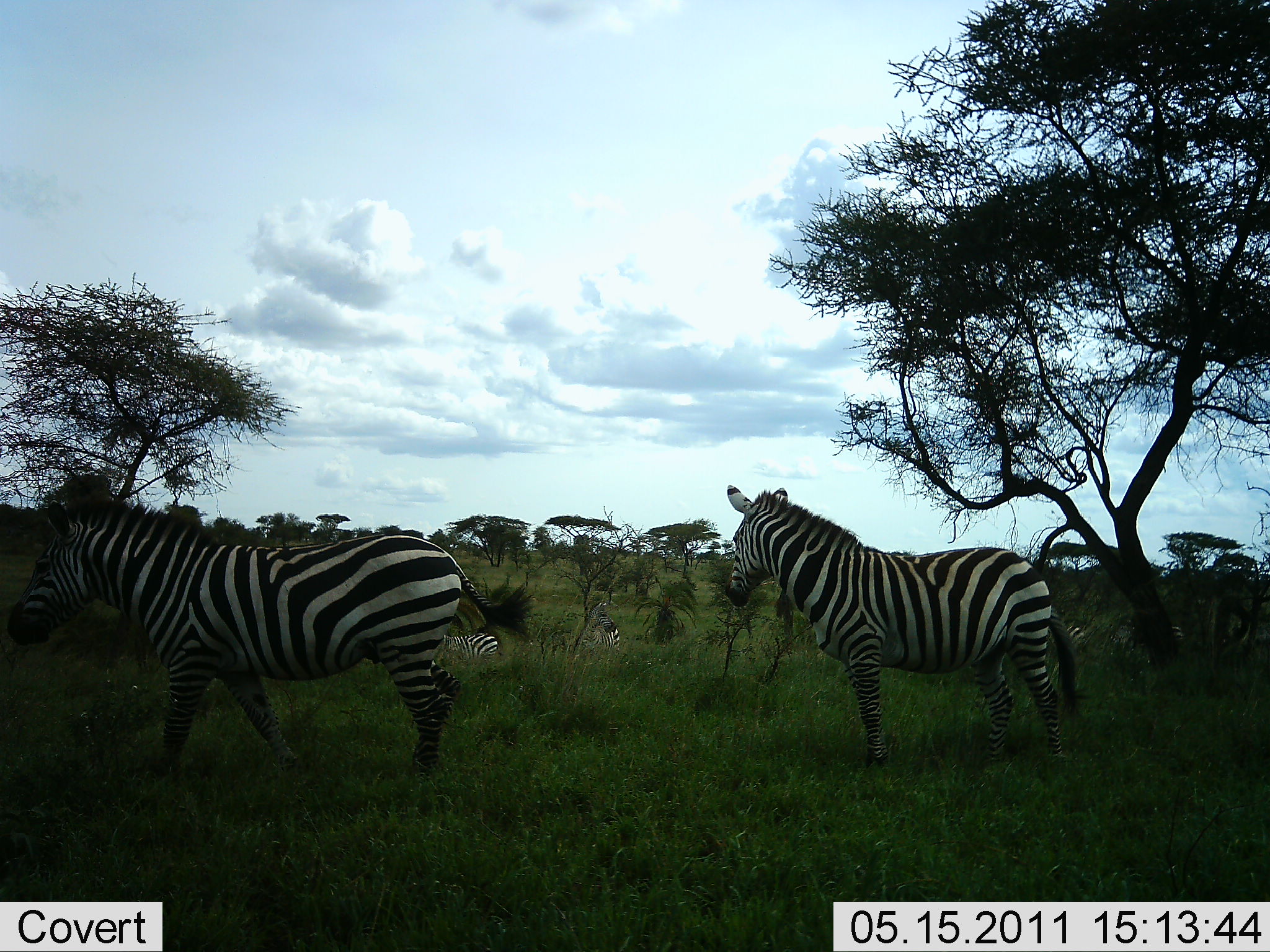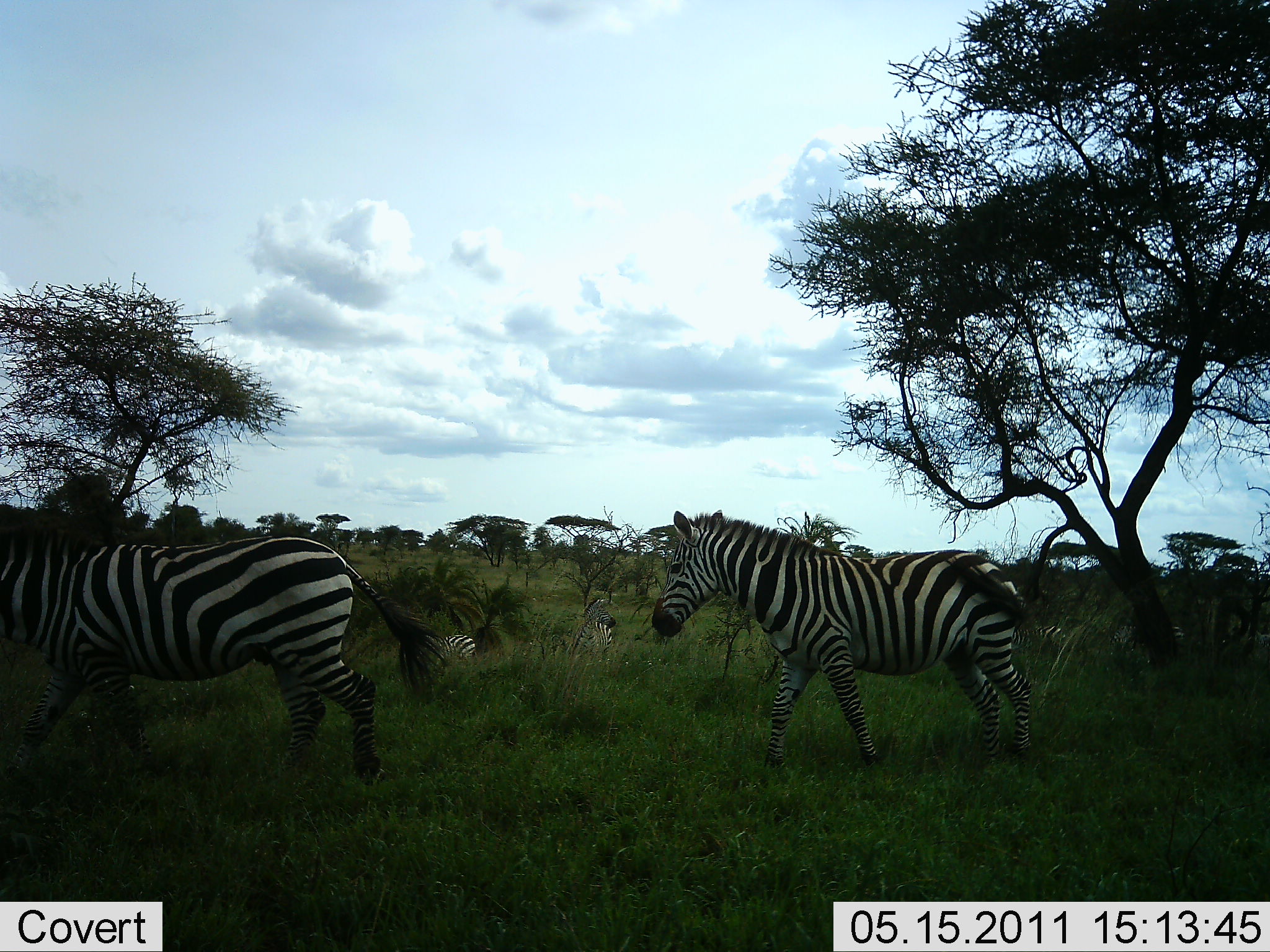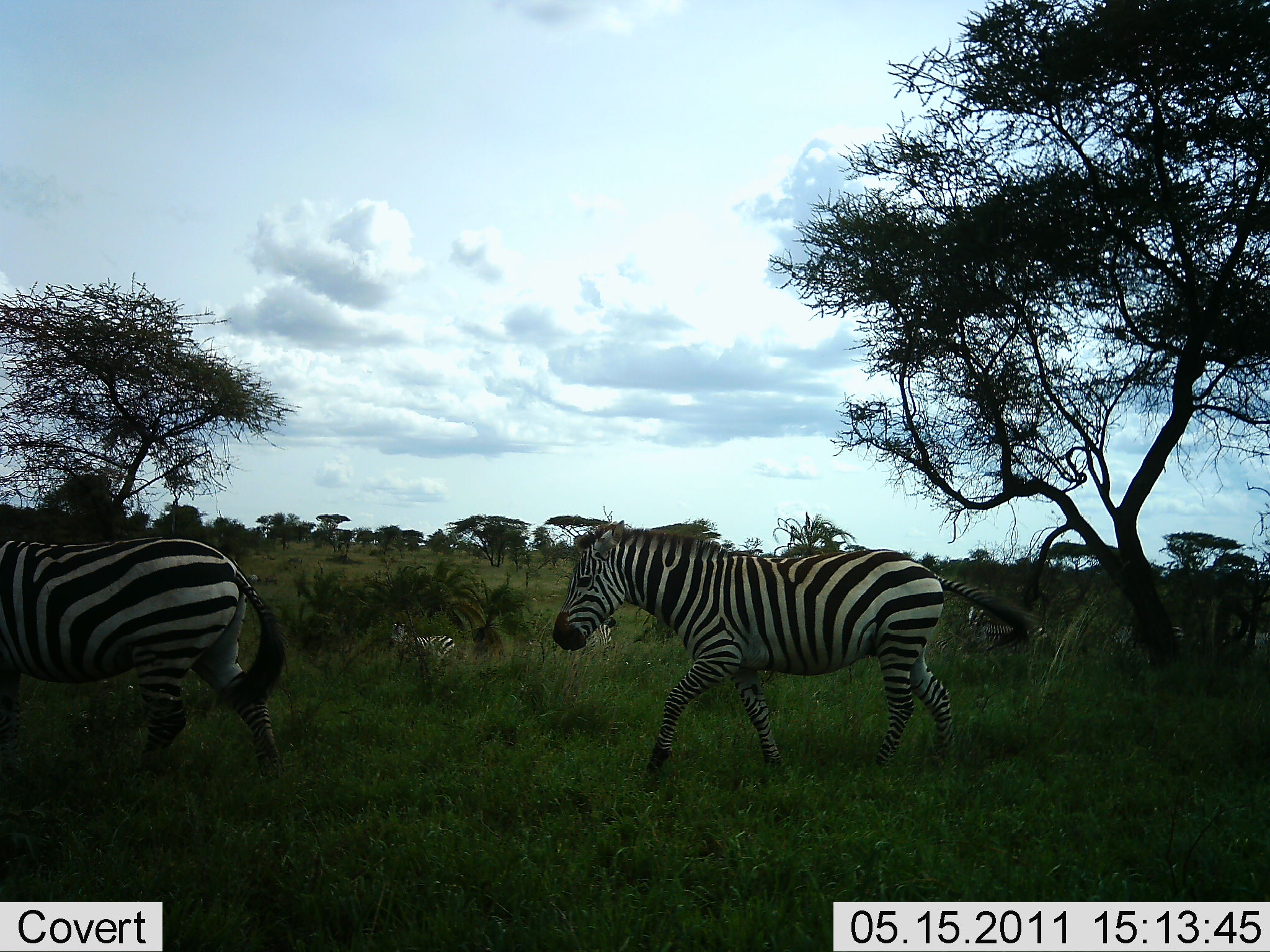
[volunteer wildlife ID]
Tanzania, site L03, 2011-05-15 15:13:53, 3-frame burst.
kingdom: Animalia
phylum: Chordata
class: Mammalia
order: Perissodactyla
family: Equidae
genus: Equus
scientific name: Equus quagga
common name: plains zebra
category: zebra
Zebra (plains zebra) (Equus quagga), count 5. Behavior (volunteer vote fractions): standing 9%, resting 18%, moving 91%, interacting 0%. Young present (vote fraction): 9%. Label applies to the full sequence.